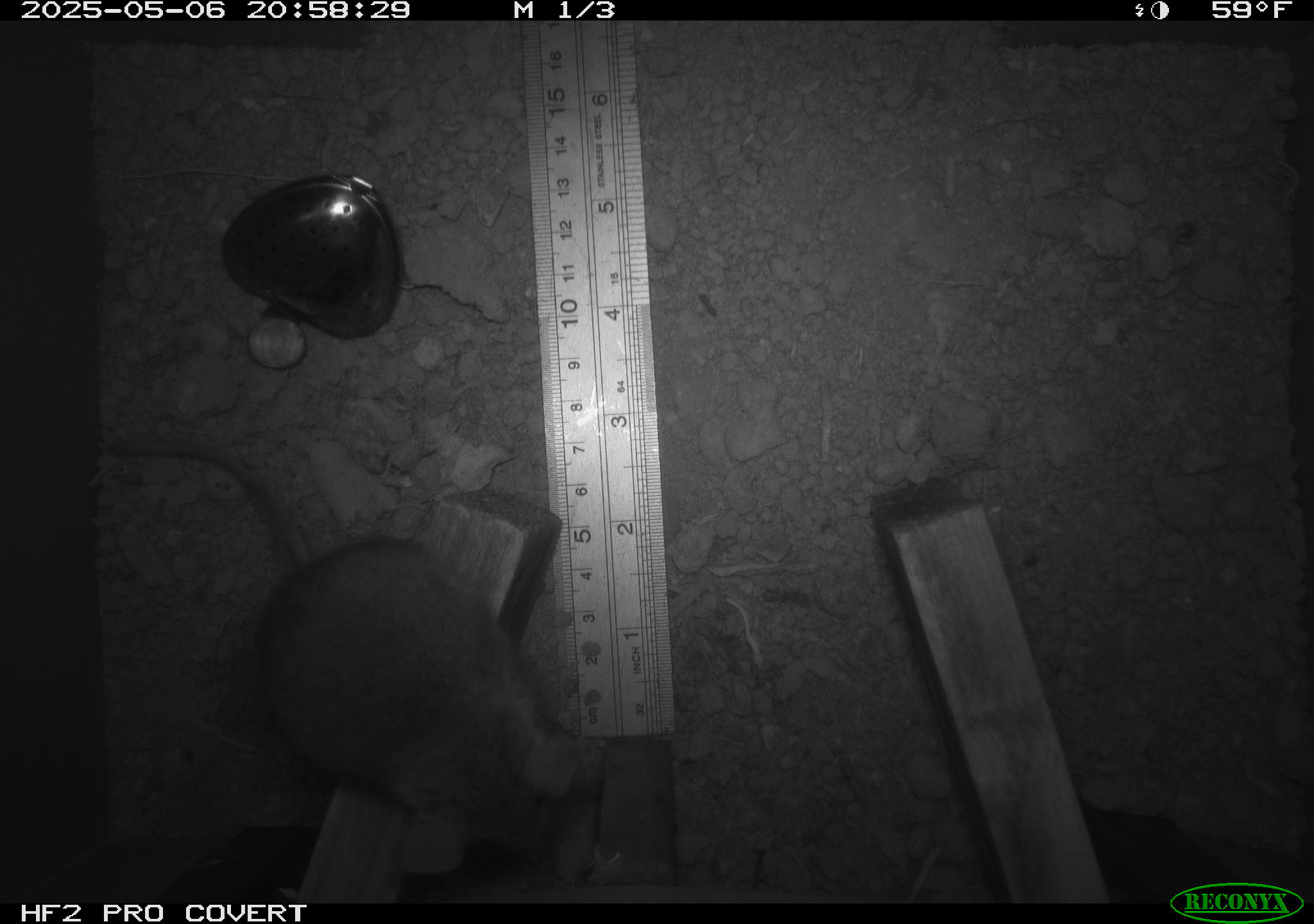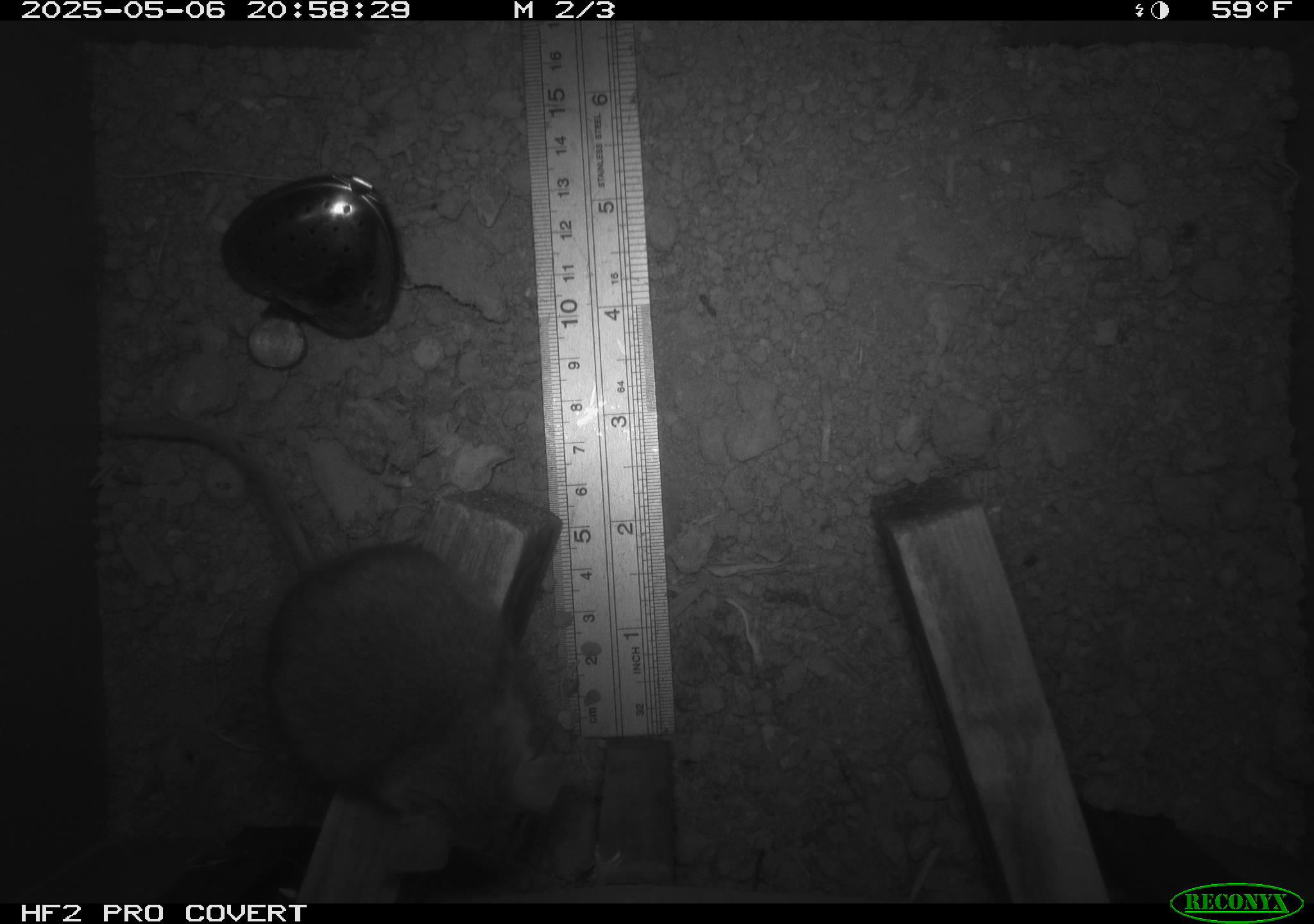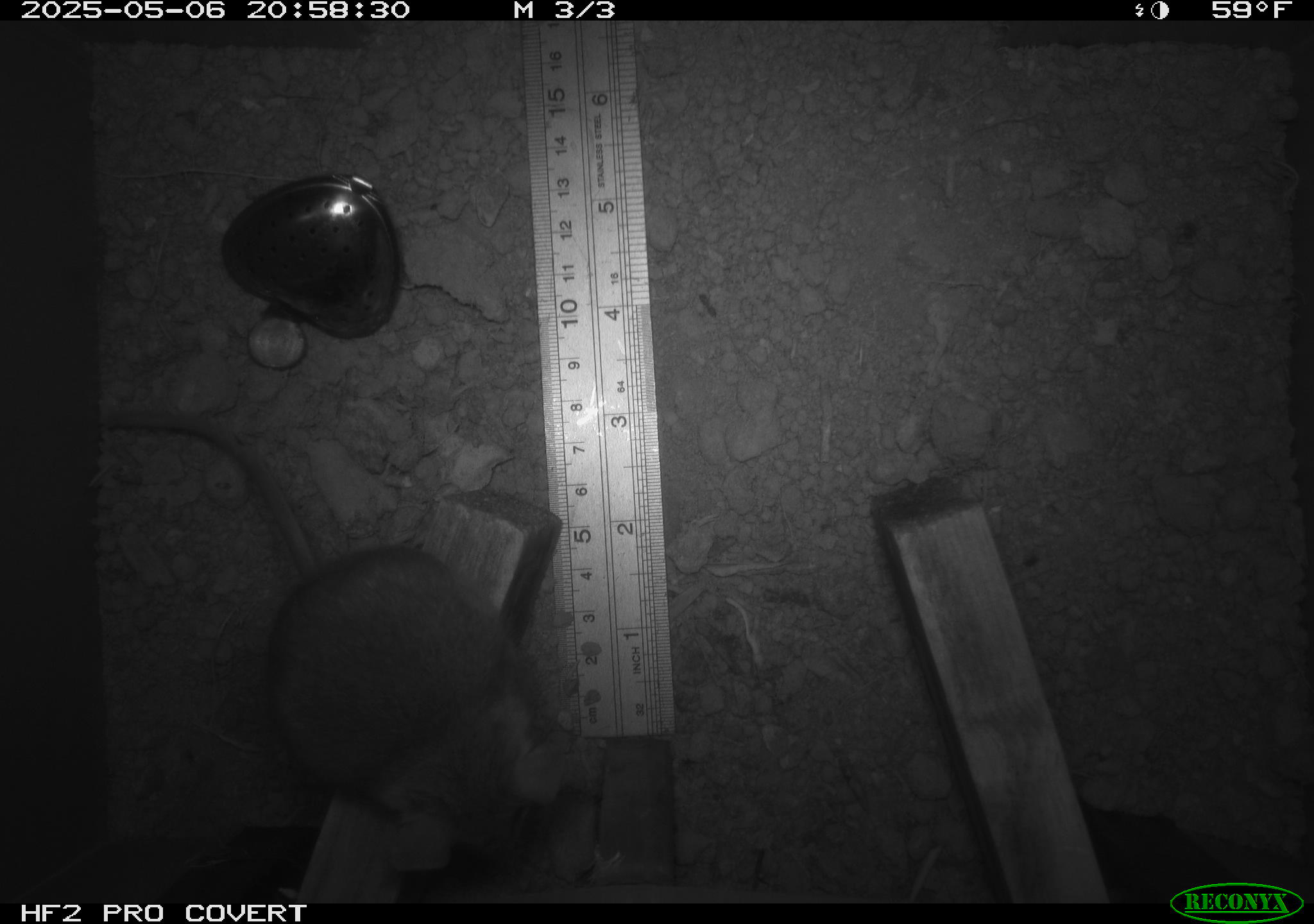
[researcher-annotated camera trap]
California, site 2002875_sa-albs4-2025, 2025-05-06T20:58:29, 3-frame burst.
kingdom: Animalia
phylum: Chordata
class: Mammalia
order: Rodentia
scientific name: Rodentia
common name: mouse species